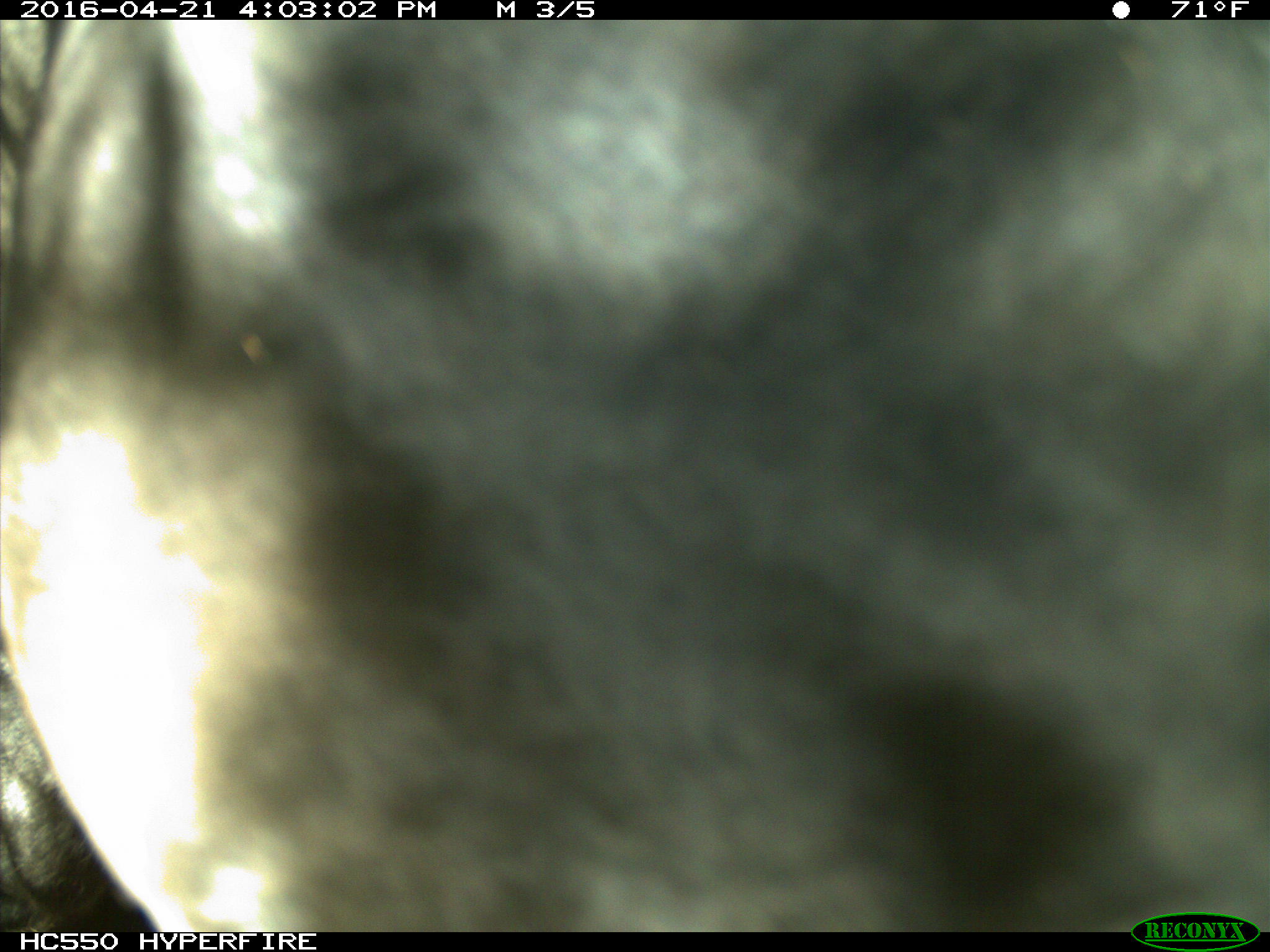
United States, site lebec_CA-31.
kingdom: Animalia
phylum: Chordata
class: Mammalia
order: Artiodactyla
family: Bovidae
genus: Bos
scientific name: Bos taurus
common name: domestic cow